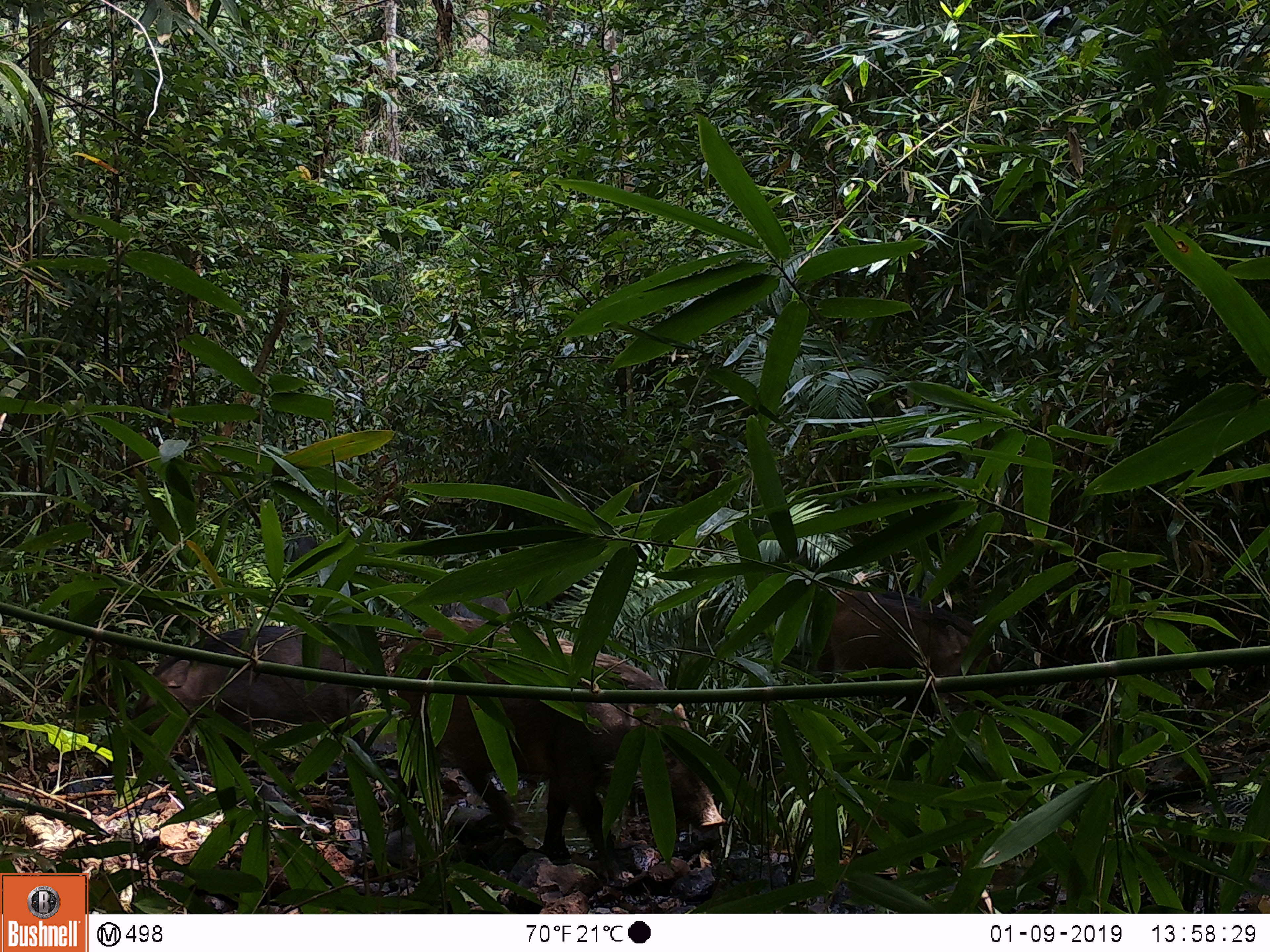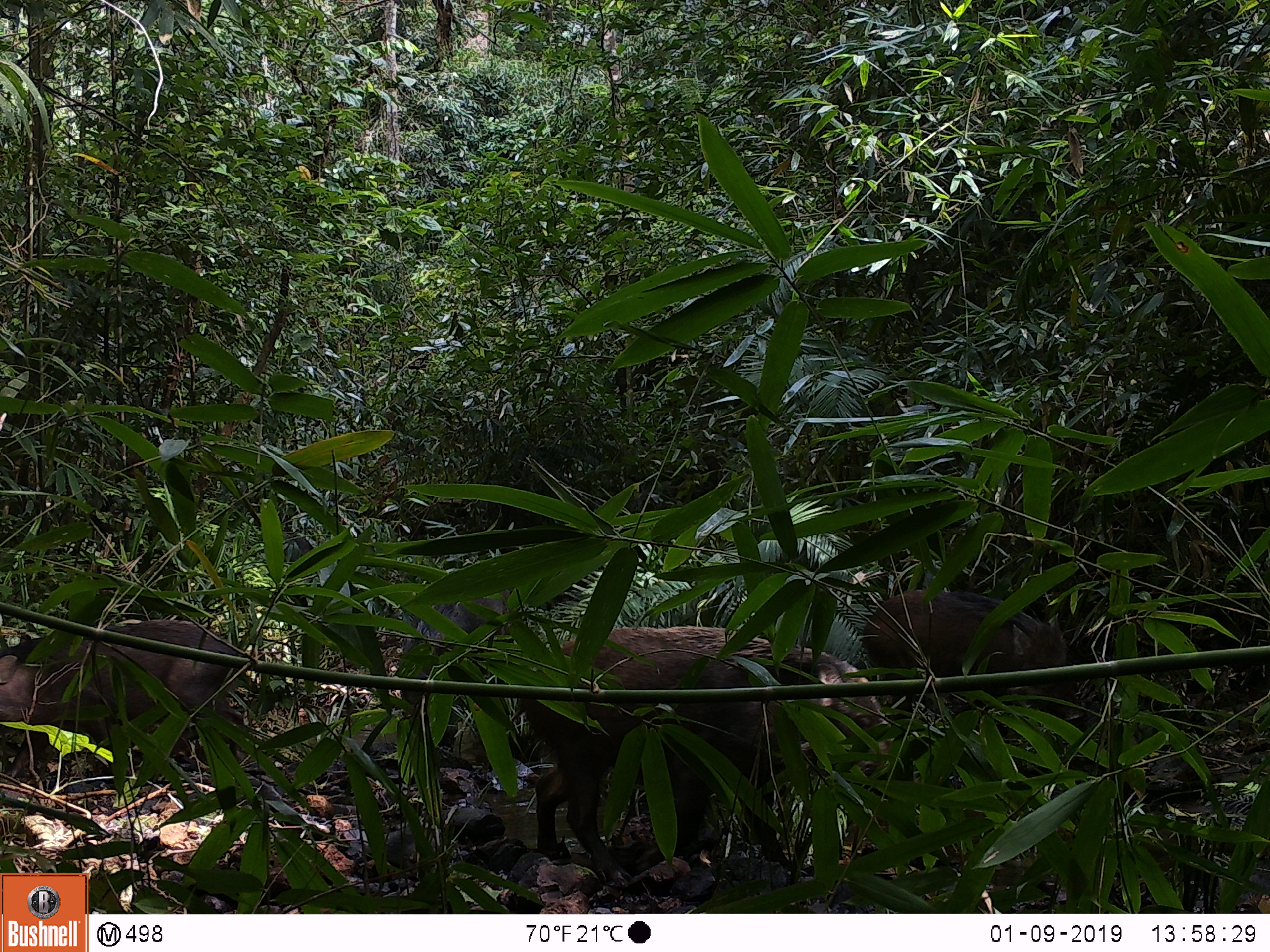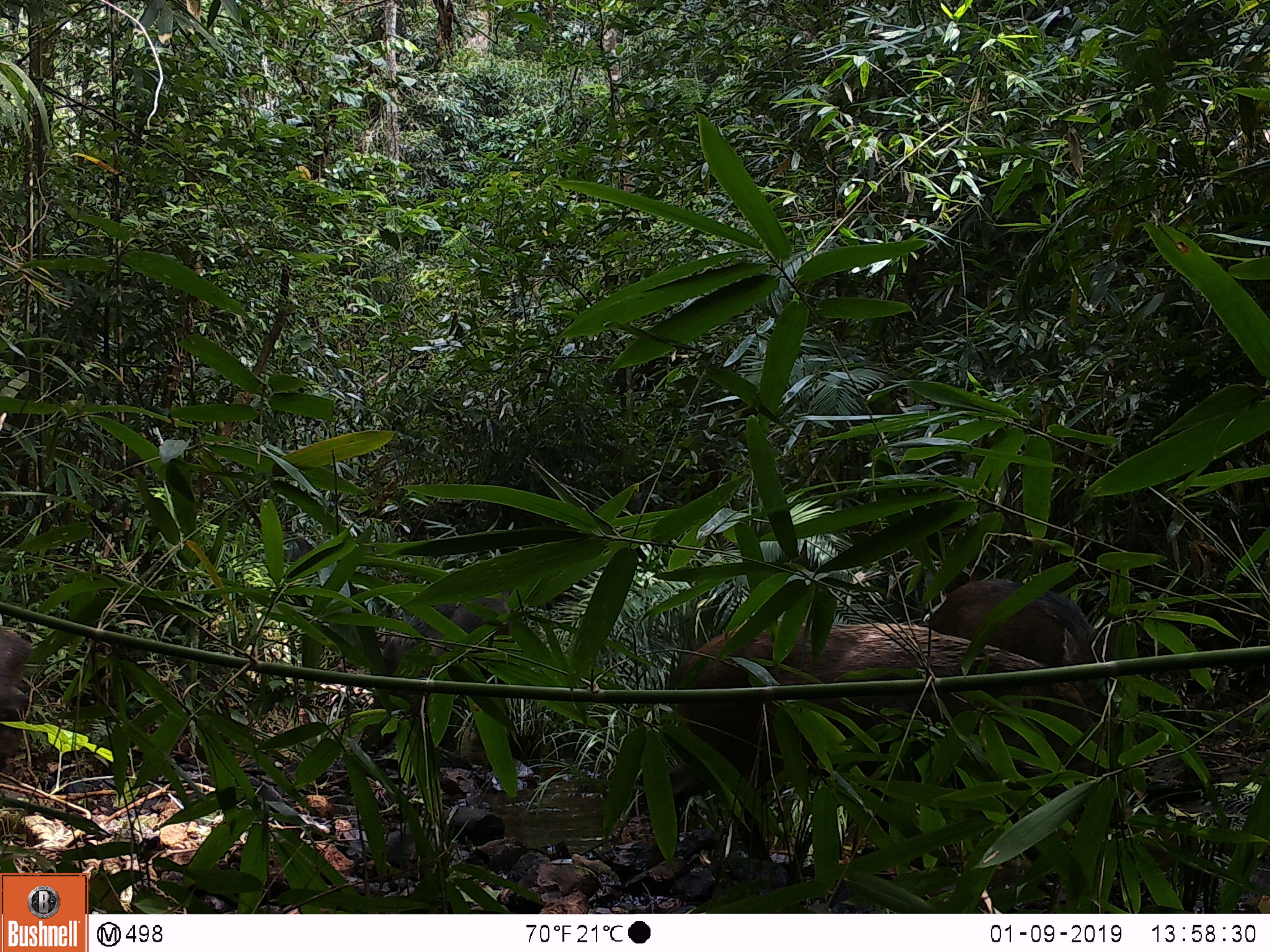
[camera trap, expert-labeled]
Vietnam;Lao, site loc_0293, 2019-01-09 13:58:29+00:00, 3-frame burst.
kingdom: Animalia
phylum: Chordata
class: Mammalia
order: Artiodactyla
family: Suidae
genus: Sus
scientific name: Sus scrofa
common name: eurasian wild pig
Eurasian wild pig (Sus scrofa). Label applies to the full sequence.